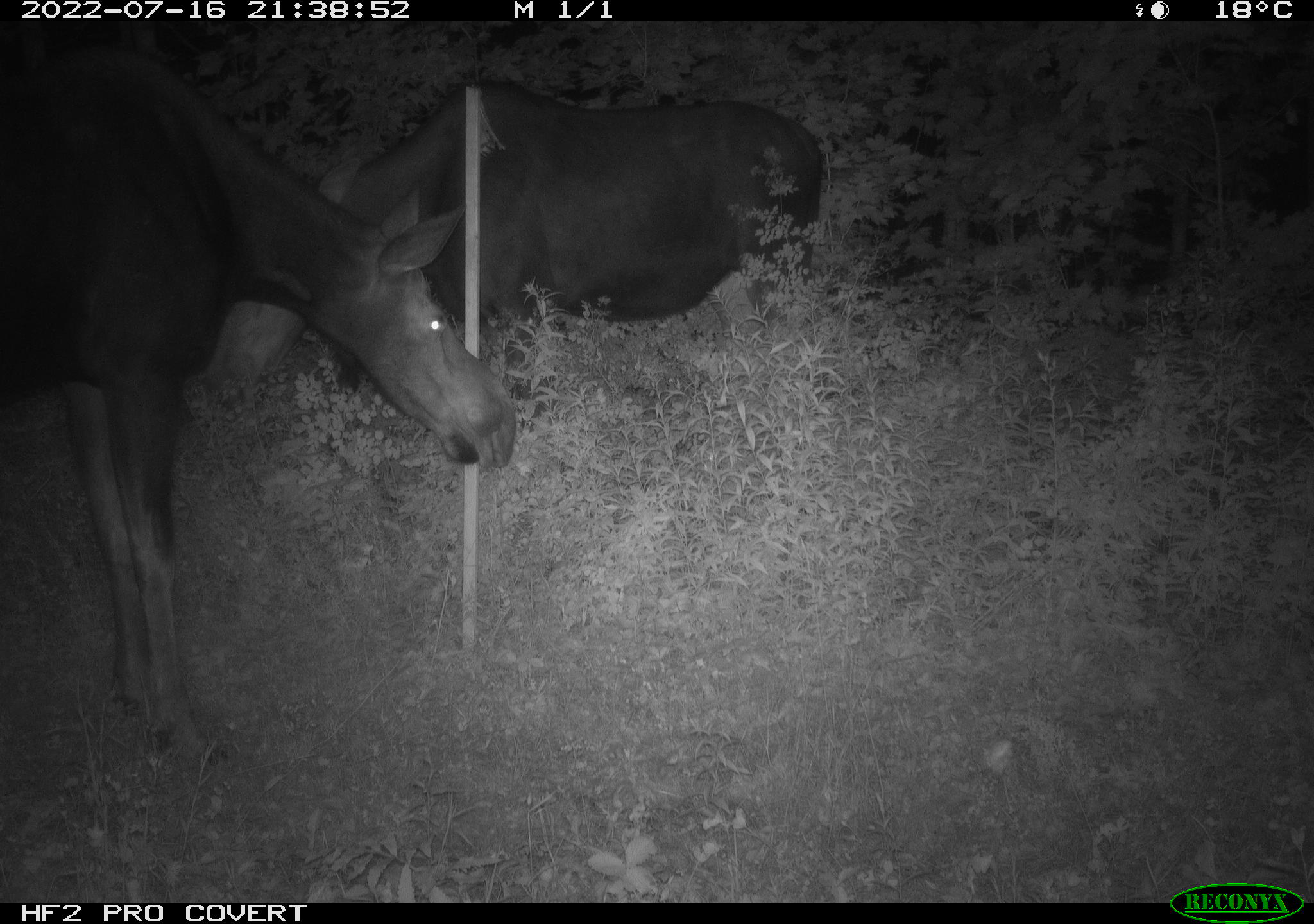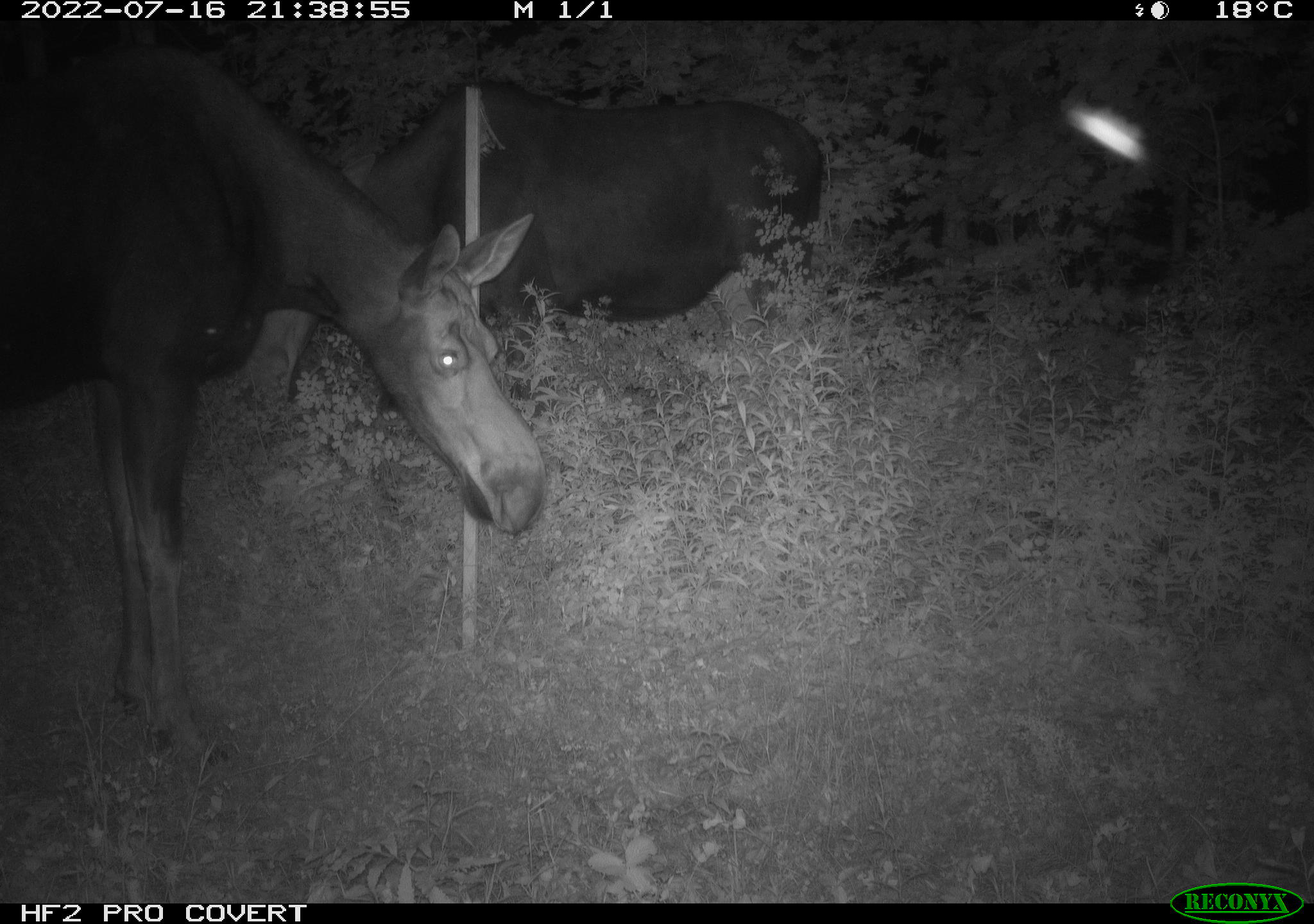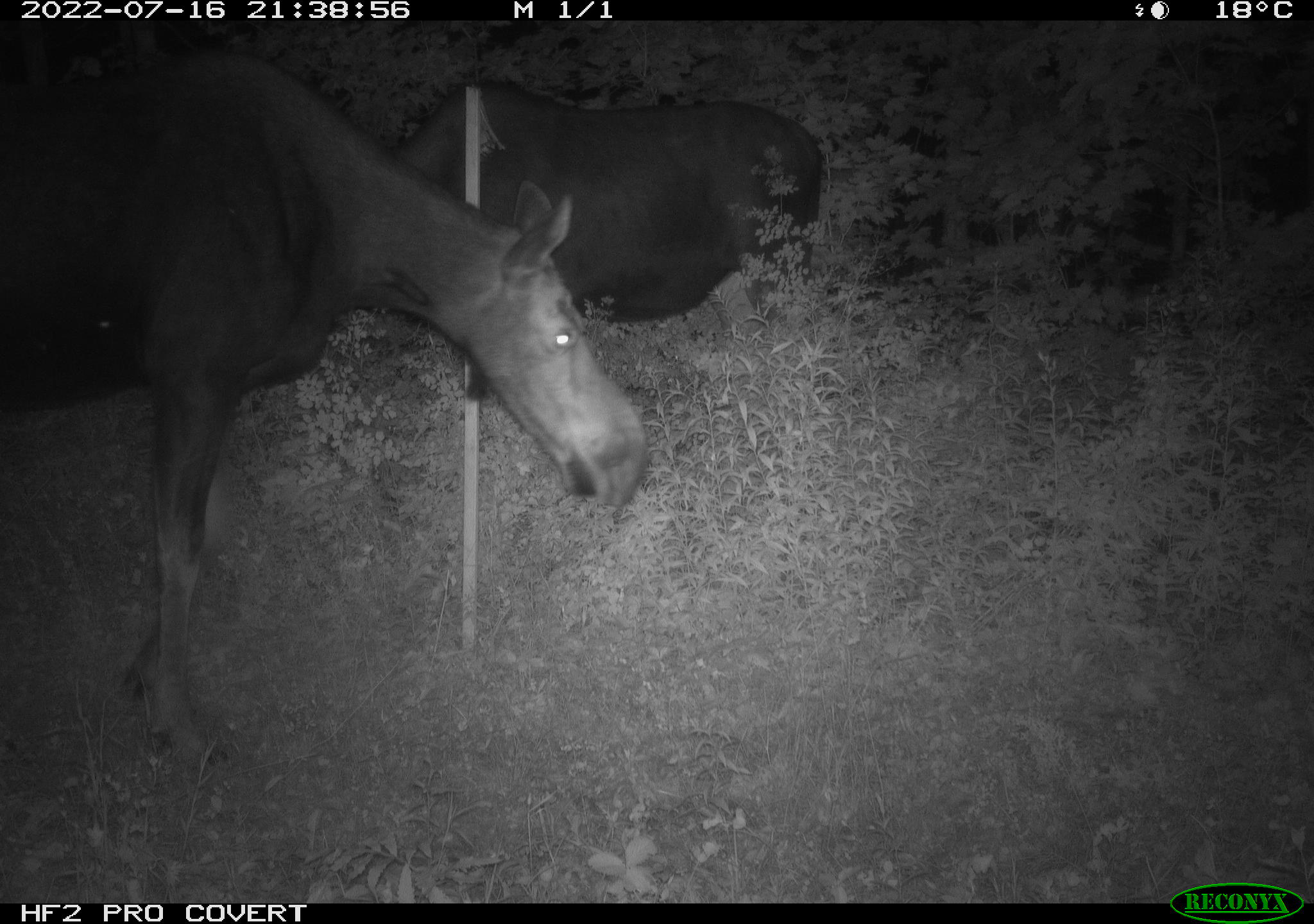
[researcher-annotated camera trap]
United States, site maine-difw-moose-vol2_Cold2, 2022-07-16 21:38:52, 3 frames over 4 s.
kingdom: Animalia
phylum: Chordata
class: Mammalia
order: Artiodactyla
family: Cervidae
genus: Alces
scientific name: Alces alces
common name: moose